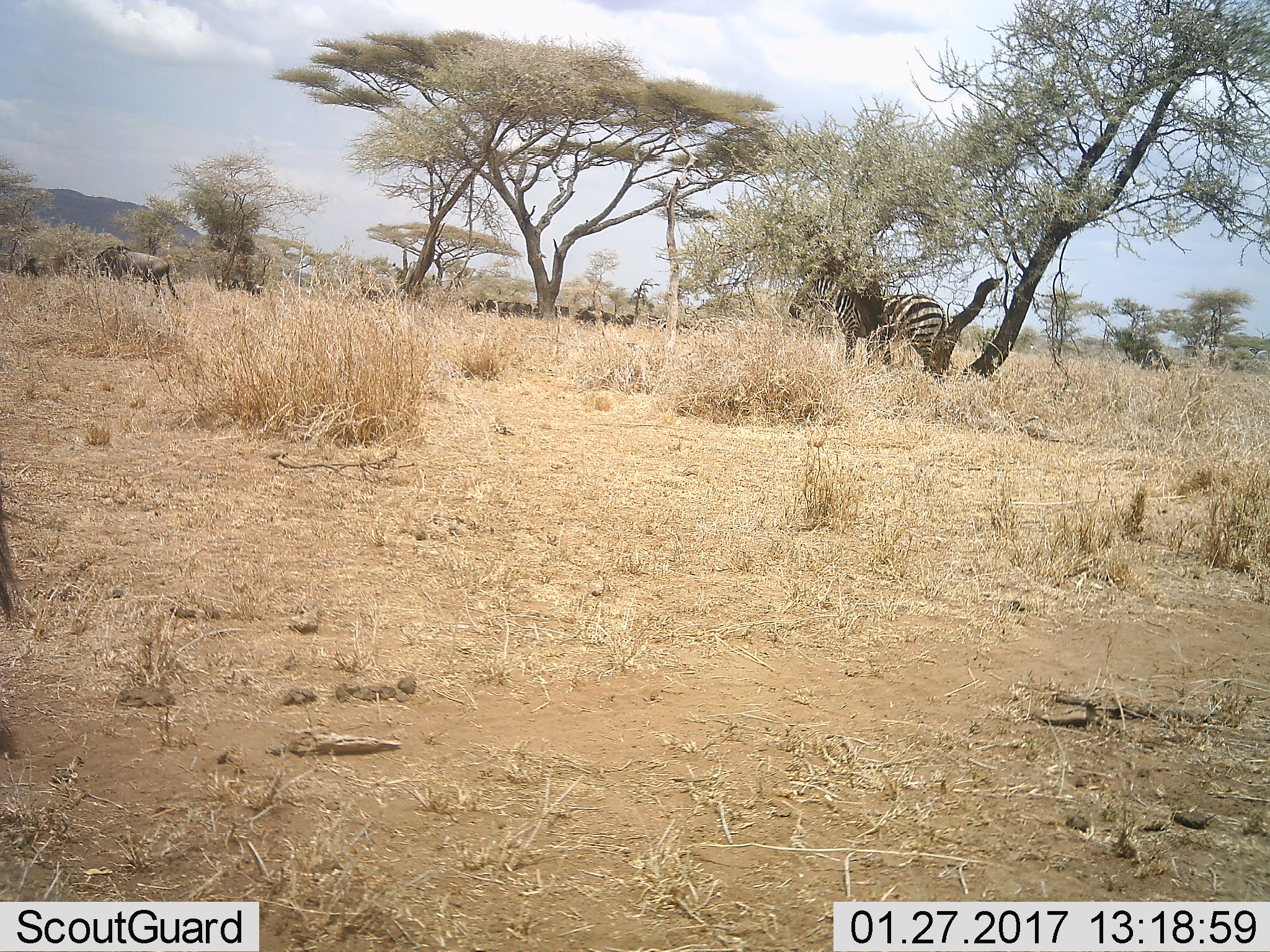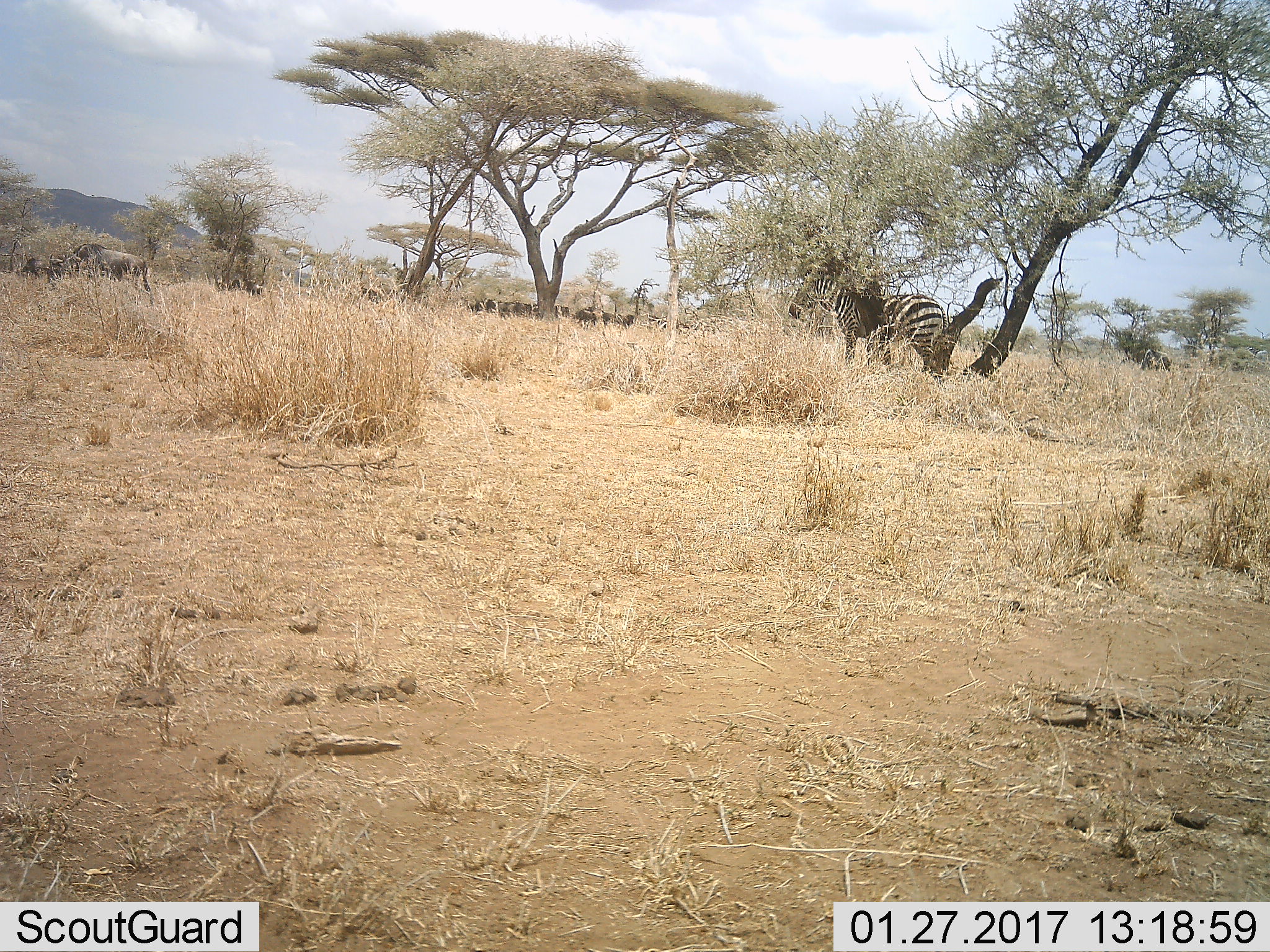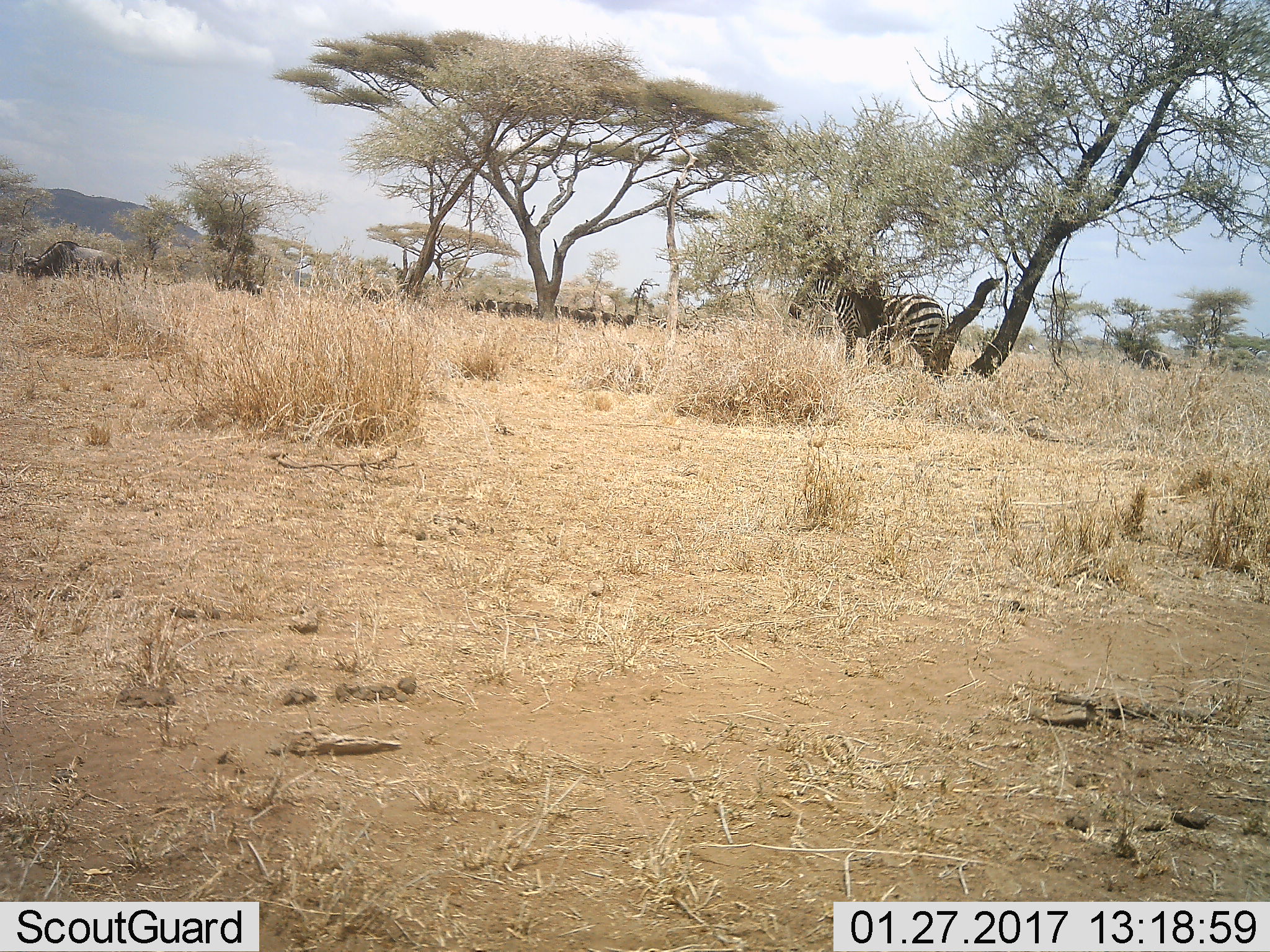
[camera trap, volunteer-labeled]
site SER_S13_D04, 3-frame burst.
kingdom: Animalia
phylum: Chordata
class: Mammalia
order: Artiodactyla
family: Bovidae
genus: Connochaetes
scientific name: Connochaetes taurinus taurinus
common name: blue wildebeest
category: wildebeestblue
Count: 11-50.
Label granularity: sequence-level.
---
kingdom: Animalia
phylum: Chordata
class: Mammalia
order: Perissodactyla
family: Equidae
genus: Equus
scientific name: Equus quagga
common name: plains zebra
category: zebraplains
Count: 1.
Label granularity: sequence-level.